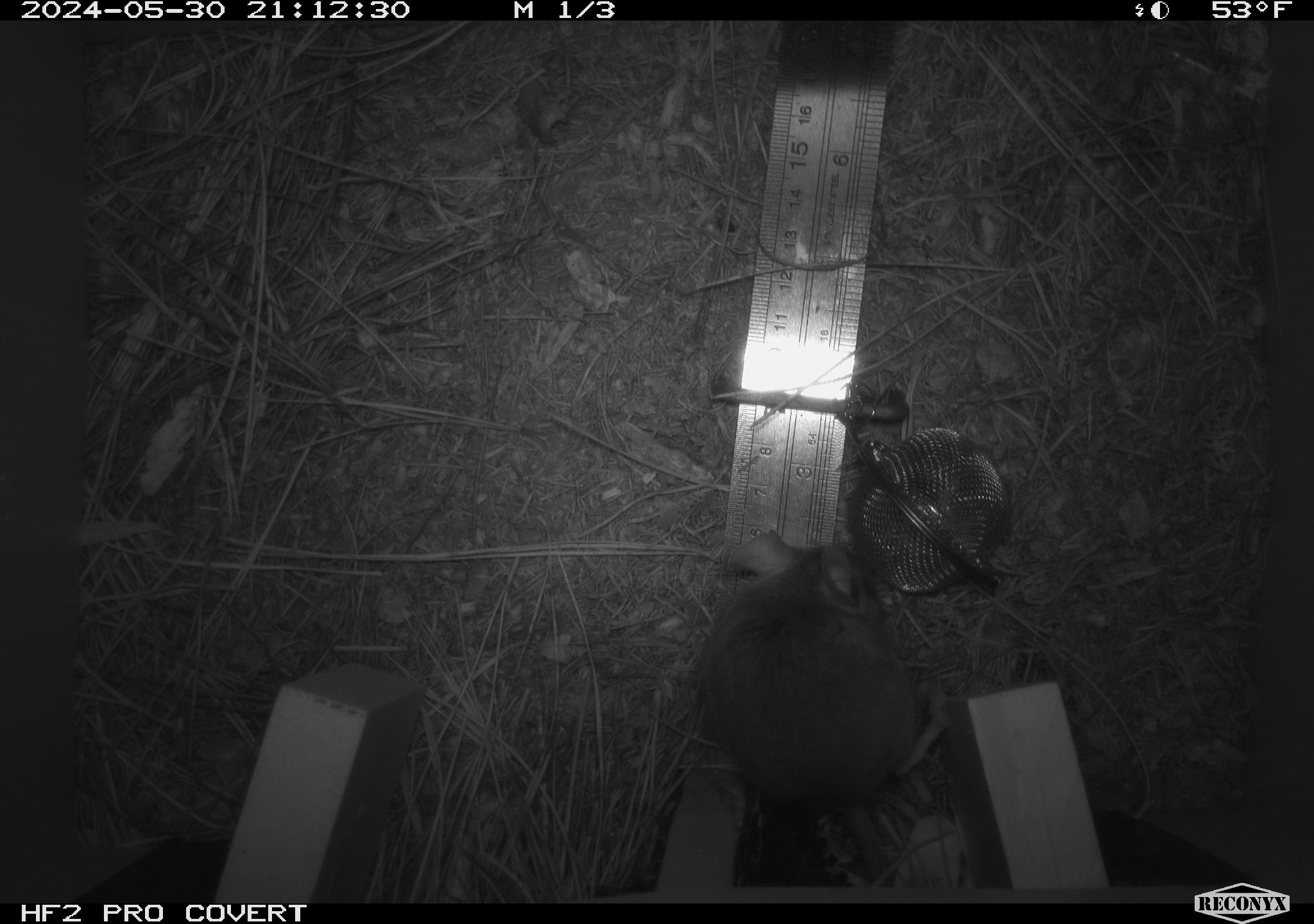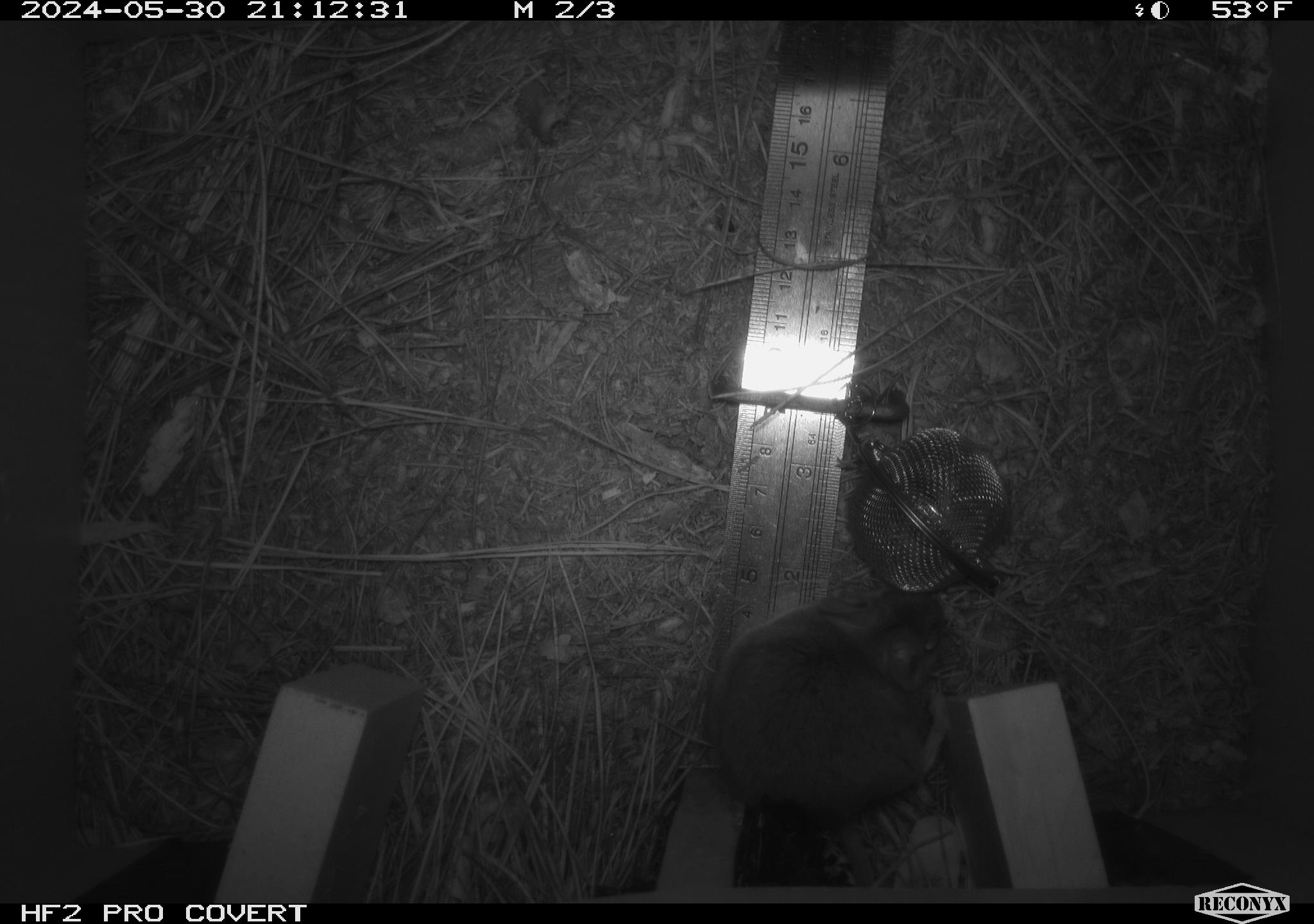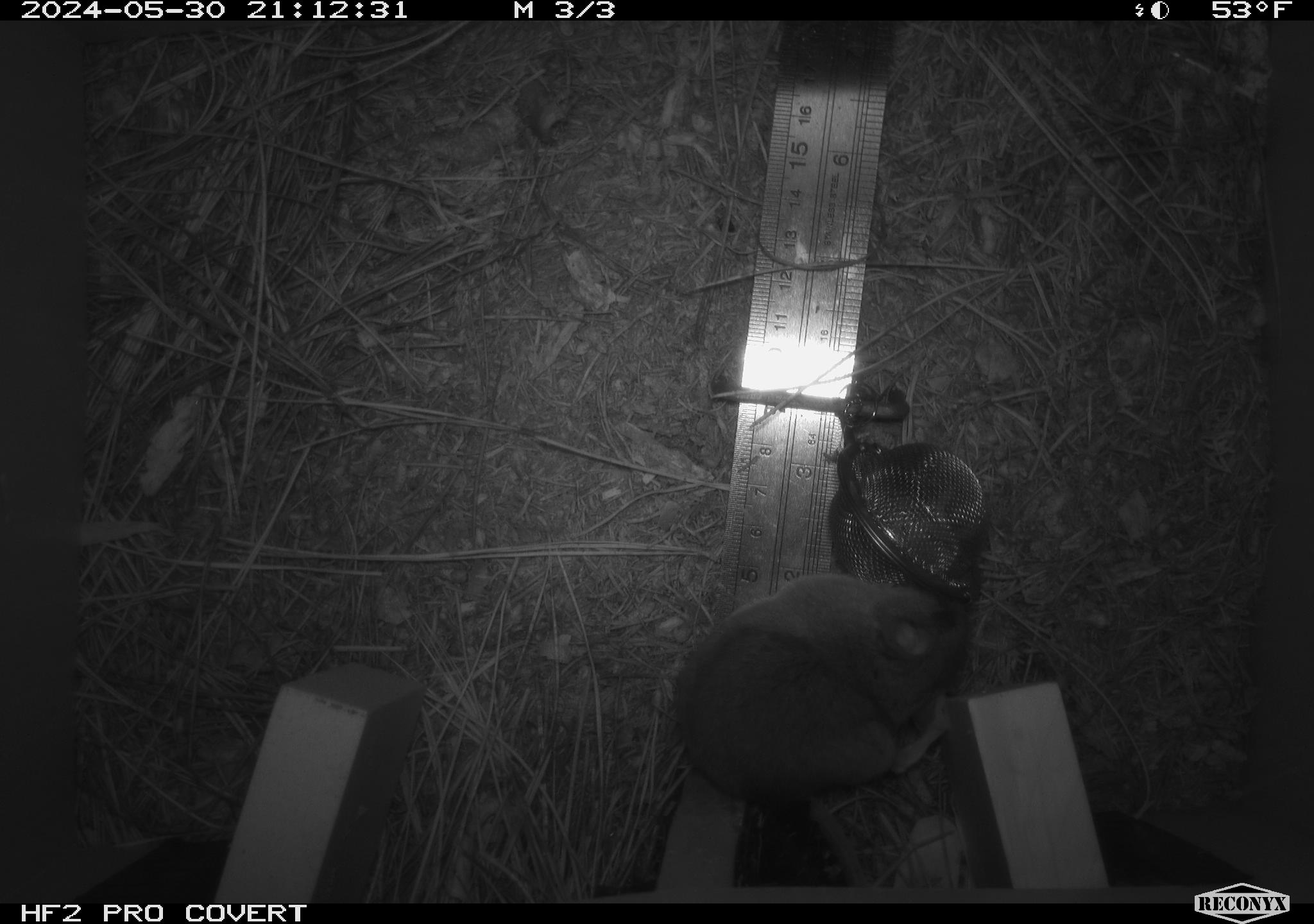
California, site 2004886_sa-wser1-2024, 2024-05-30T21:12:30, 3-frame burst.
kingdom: Animalia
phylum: Chordata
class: Mammalia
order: Rodentia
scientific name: Rodentia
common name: mouse species